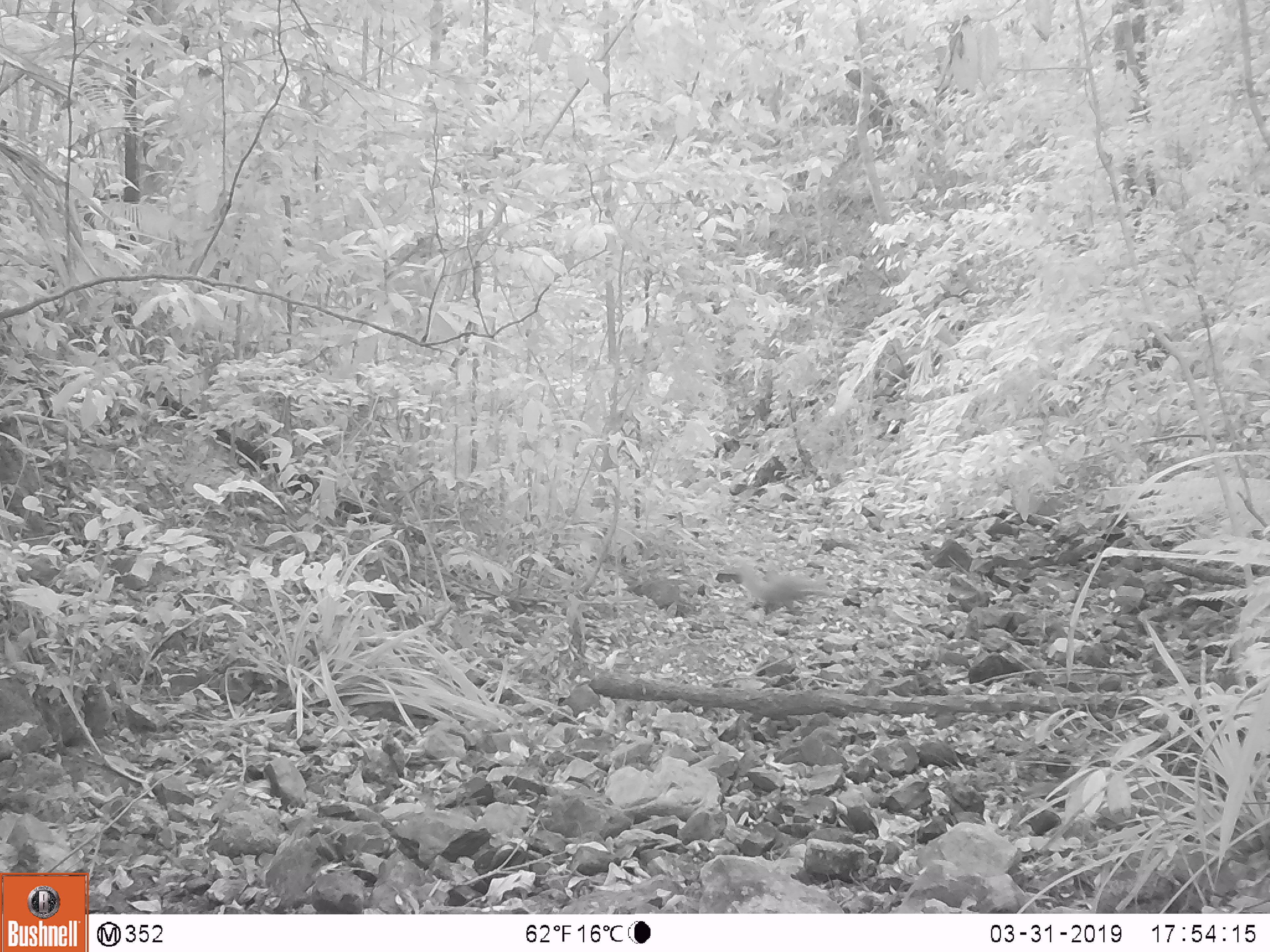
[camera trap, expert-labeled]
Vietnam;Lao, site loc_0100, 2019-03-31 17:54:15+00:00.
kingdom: Animalia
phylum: Chordata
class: Mammalia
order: Carnivora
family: Herpestidae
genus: Urva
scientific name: Urva urva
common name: crab-eating mongoose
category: crab eating mongoose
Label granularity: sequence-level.